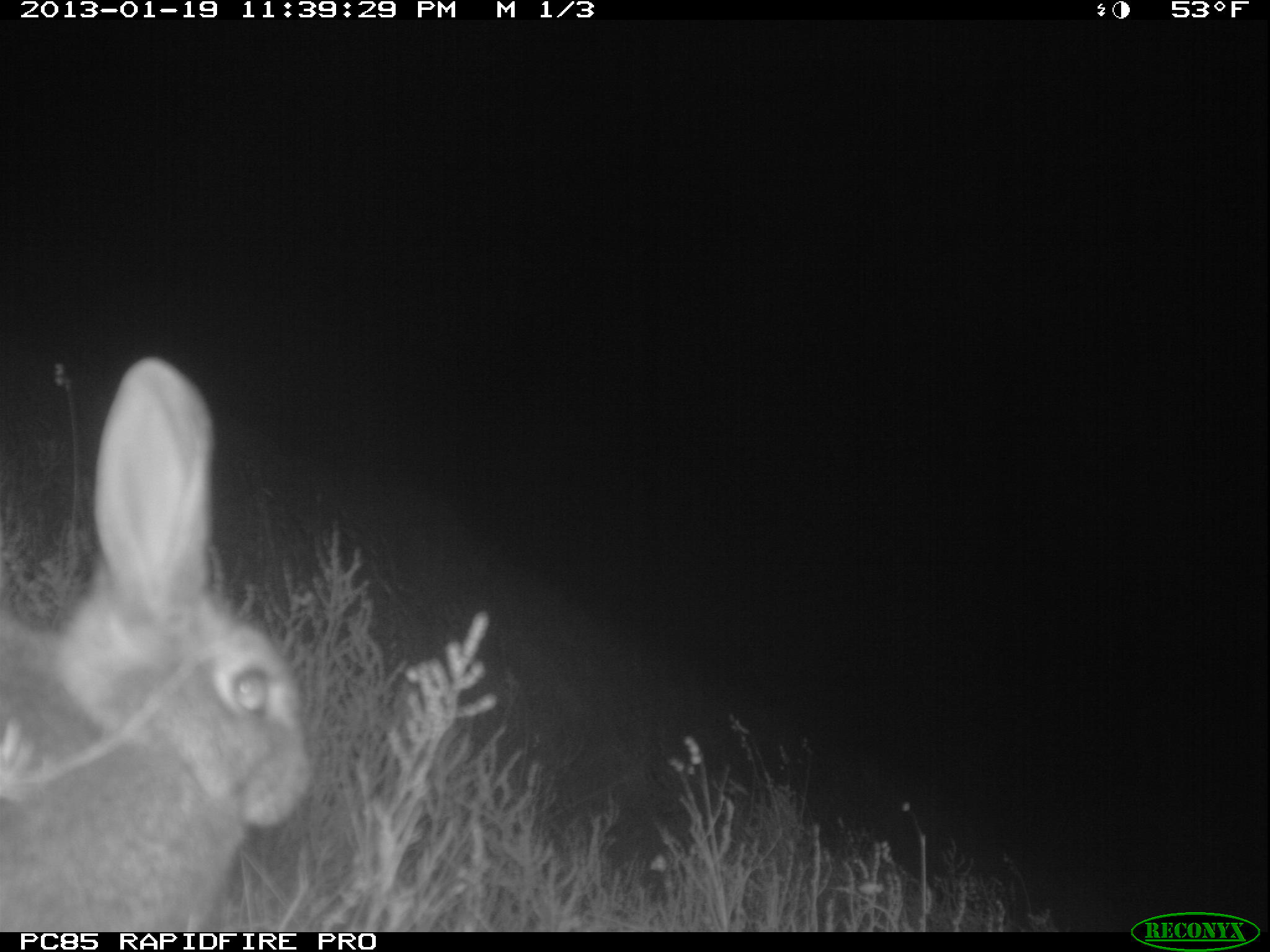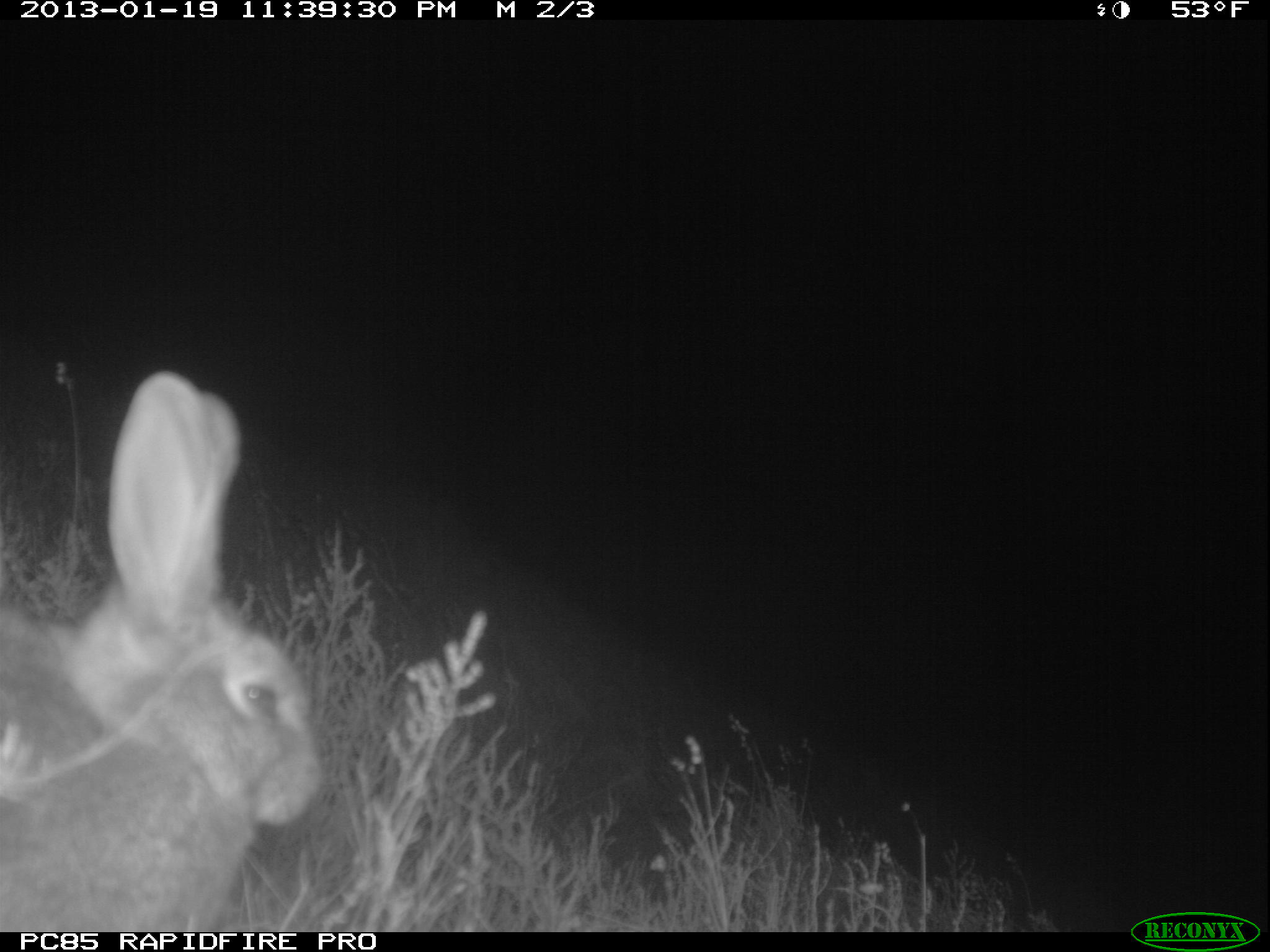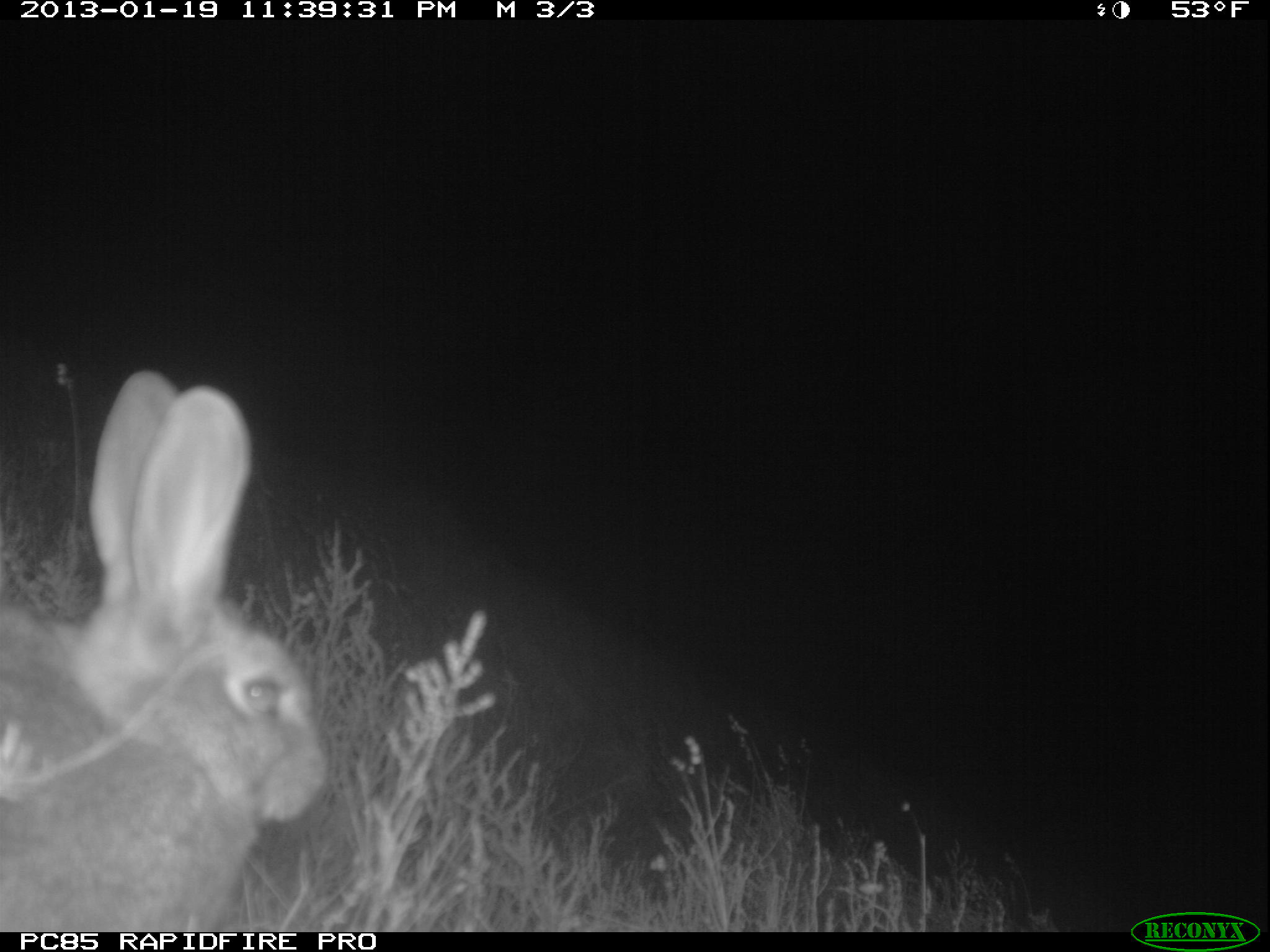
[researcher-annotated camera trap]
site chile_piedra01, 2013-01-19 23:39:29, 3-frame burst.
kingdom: Animalia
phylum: Chordata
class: Mammalia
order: Lagomorpha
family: Leporidae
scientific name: Leporidae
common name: rabbits and hares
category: rabbit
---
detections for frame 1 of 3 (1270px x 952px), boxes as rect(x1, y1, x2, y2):
rabbit: rect(0, 356, 314, 933)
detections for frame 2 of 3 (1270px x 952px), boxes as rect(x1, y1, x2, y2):
rabbit: rect(0, 368, 325, 932)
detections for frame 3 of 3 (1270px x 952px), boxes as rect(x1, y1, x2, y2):
rabbit: rect(0, 369, 330, 933)